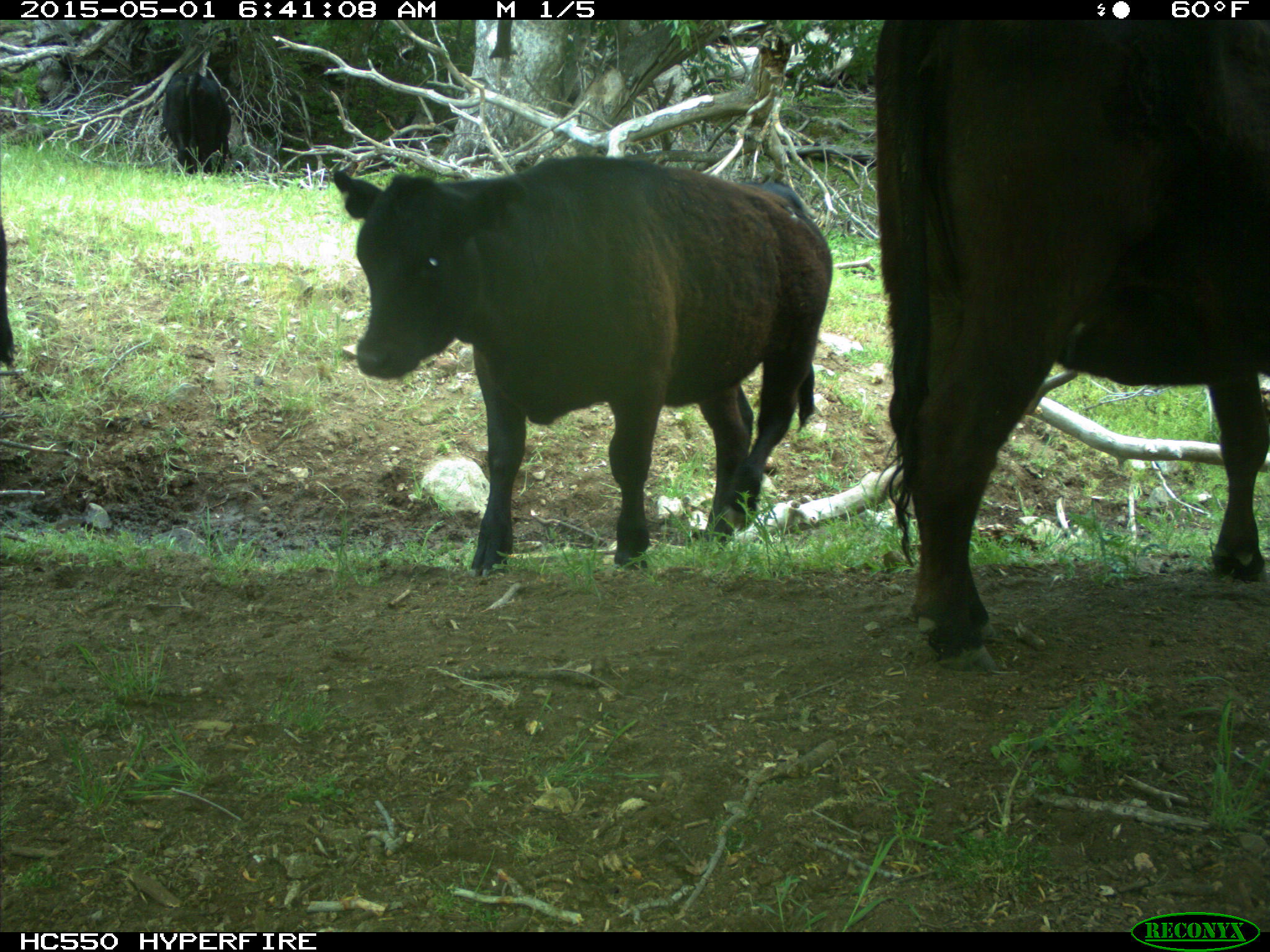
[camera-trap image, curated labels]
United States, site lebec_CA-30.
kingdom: Animalia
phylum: Chordata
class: Mammalia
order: Artiodactyla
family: Bovidae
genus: Bos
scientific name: Bos taurus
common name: domestic cow